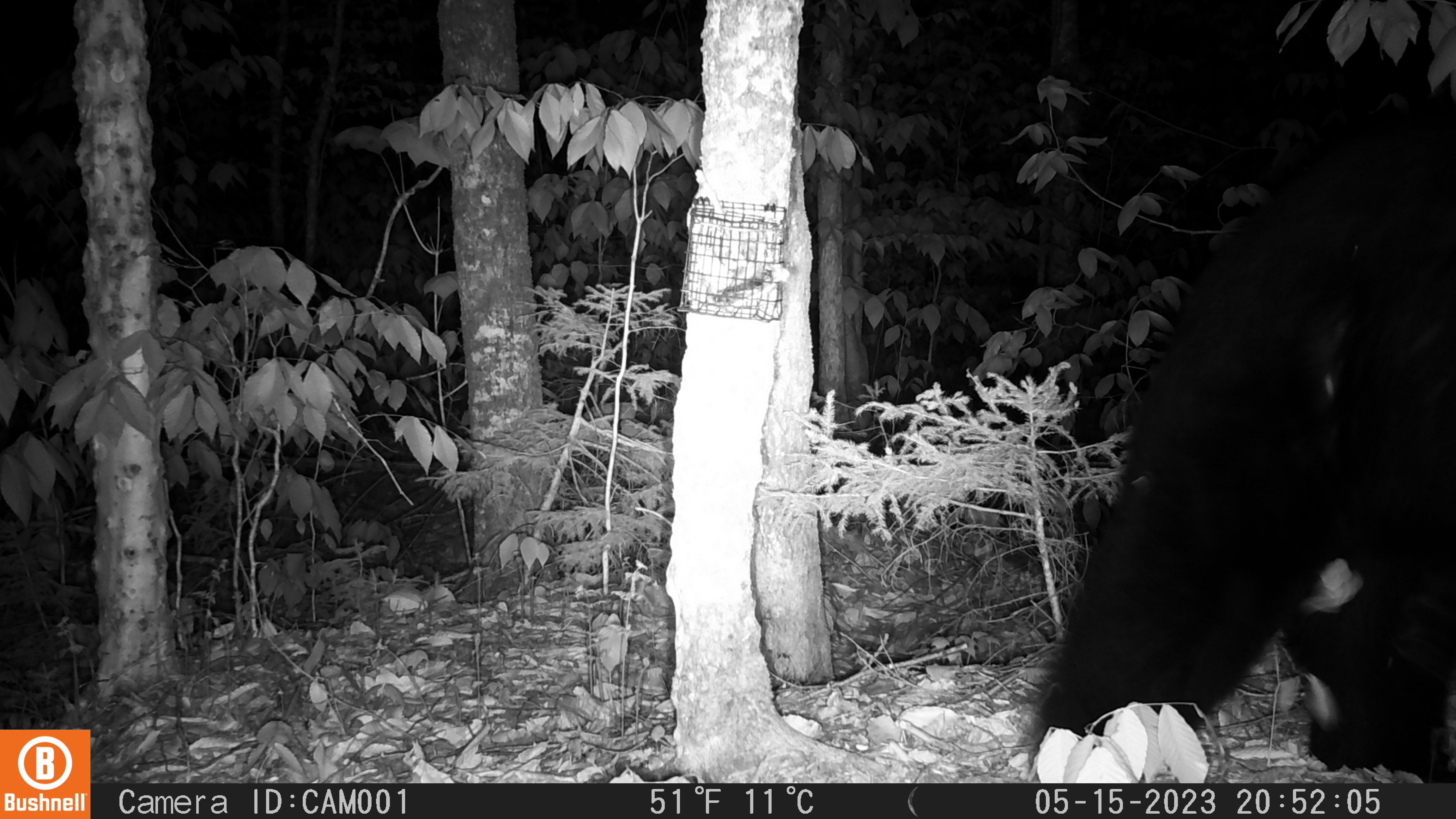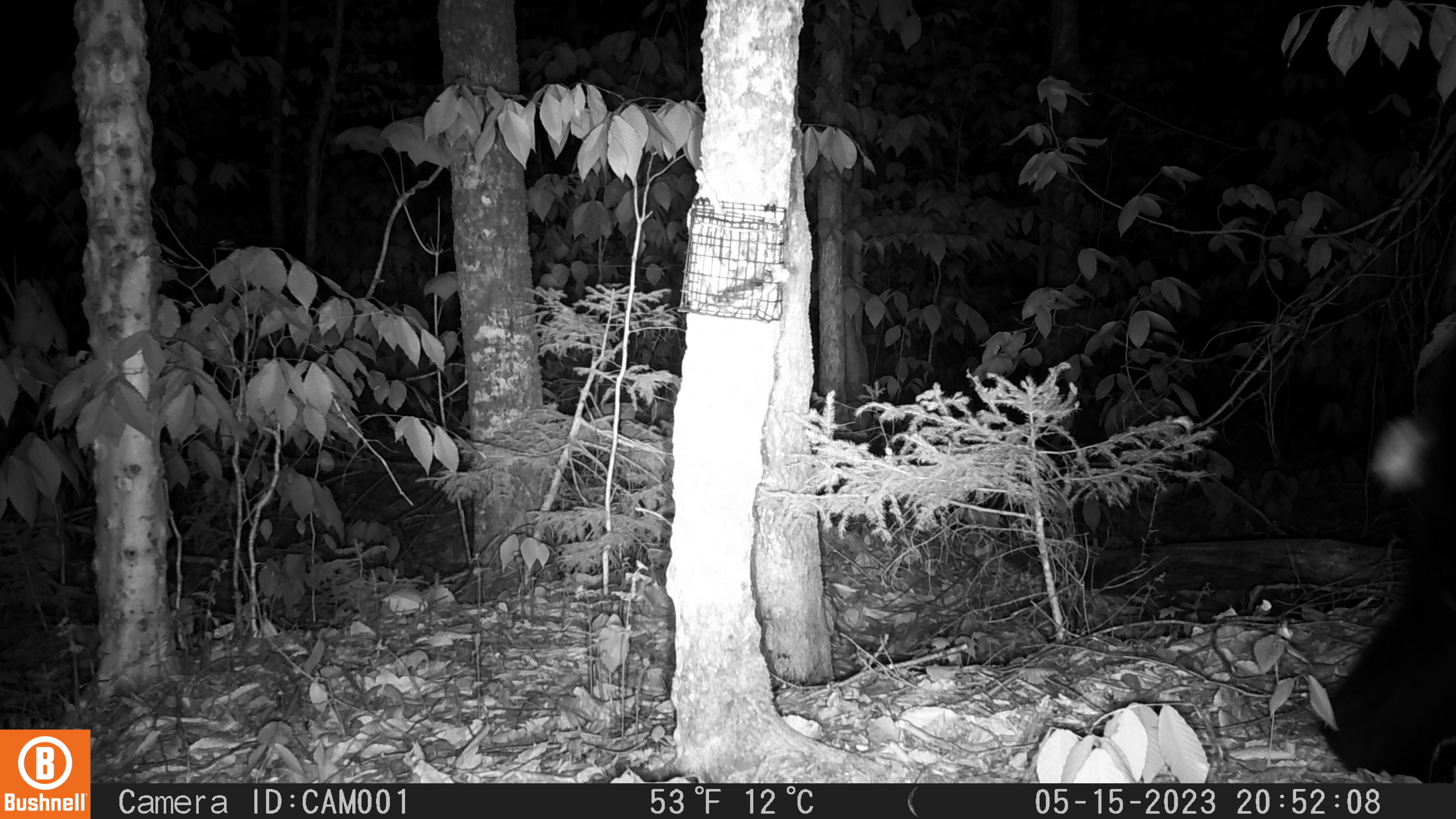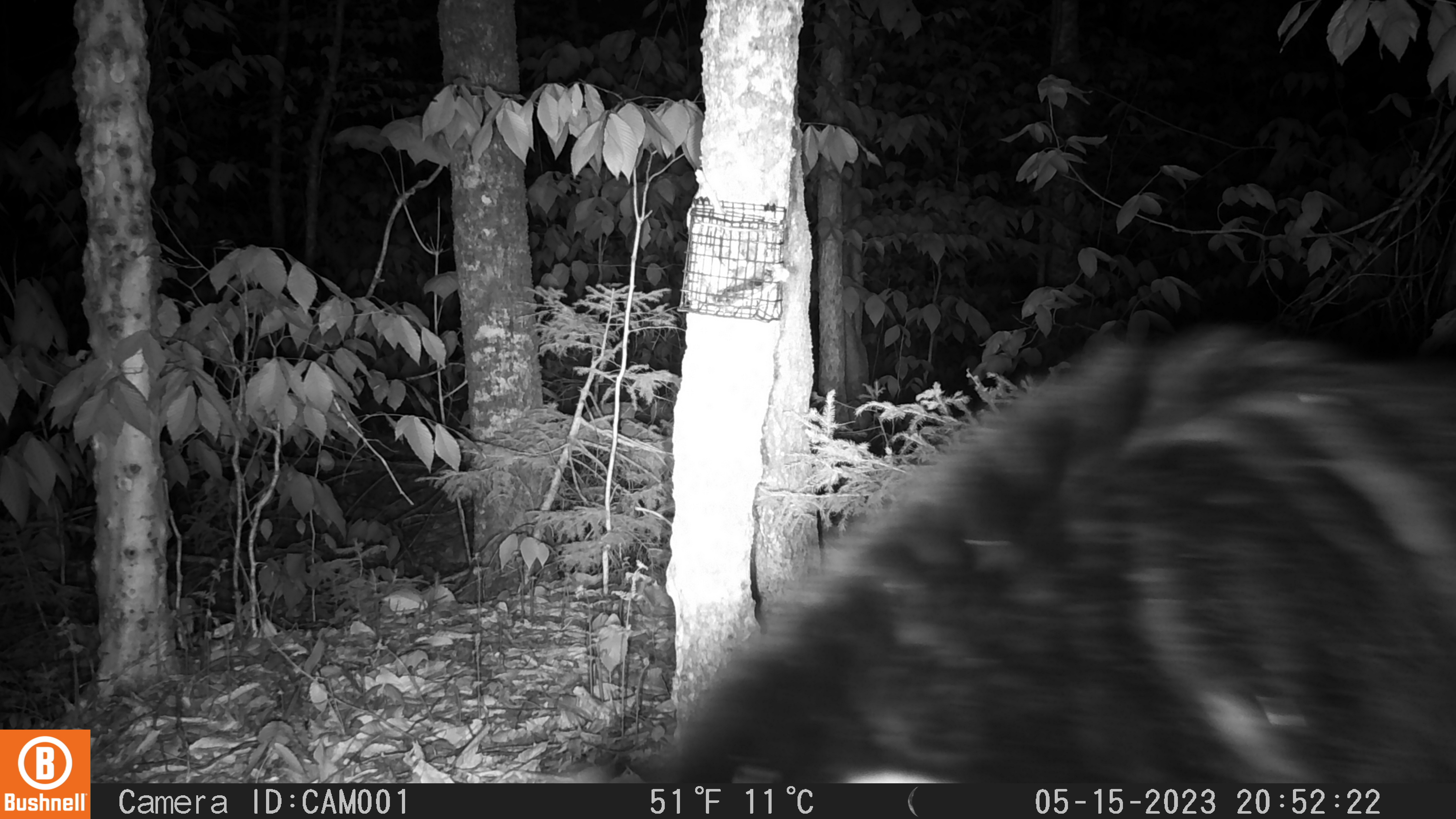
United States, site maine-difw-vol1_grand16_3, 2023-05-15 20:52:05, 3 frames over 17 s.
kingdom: Animalia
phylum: Chordata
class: Mammalia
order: Carnivora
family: Ursidae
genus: Ursus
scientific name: Ursus americanus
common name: black bear